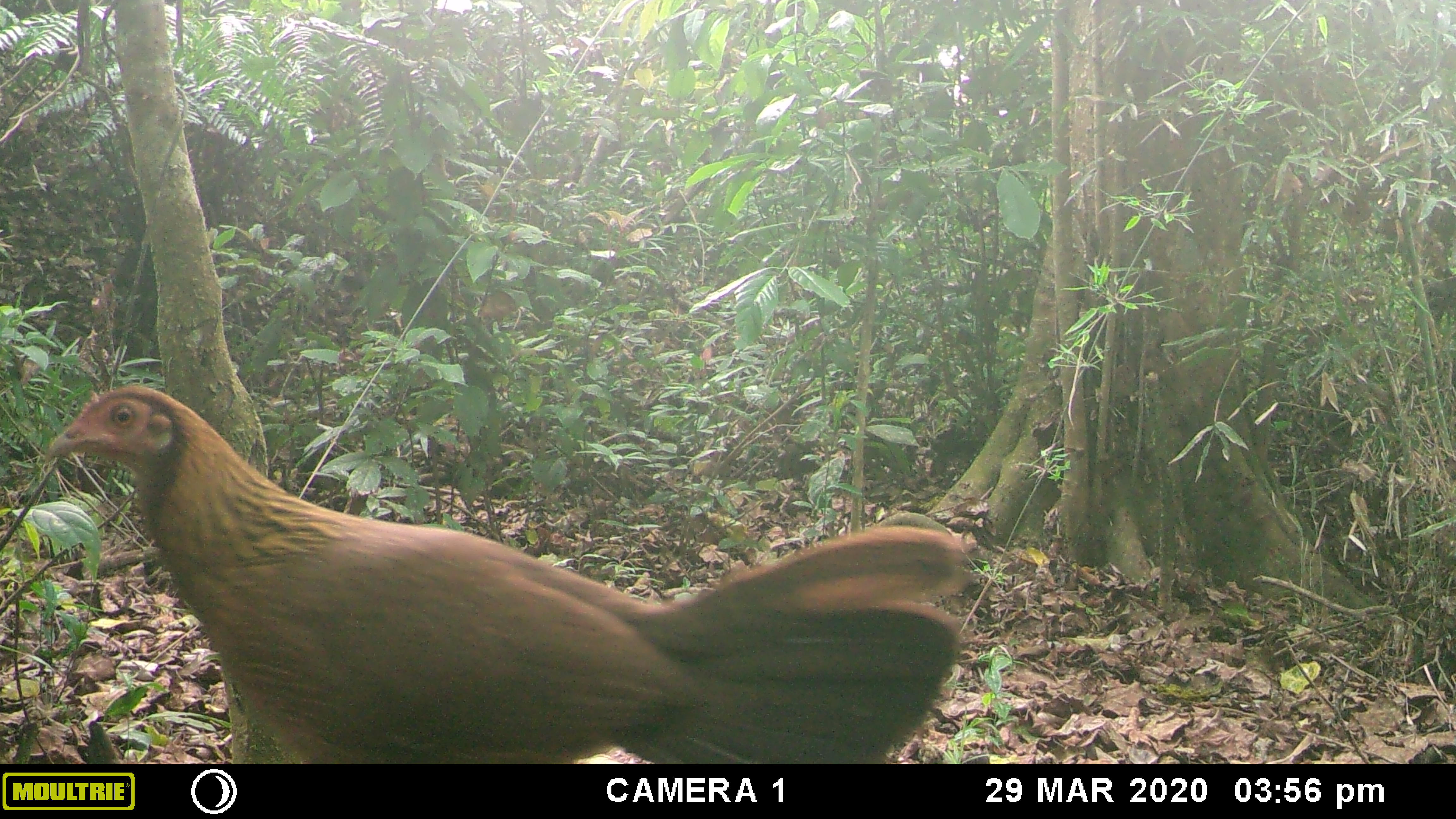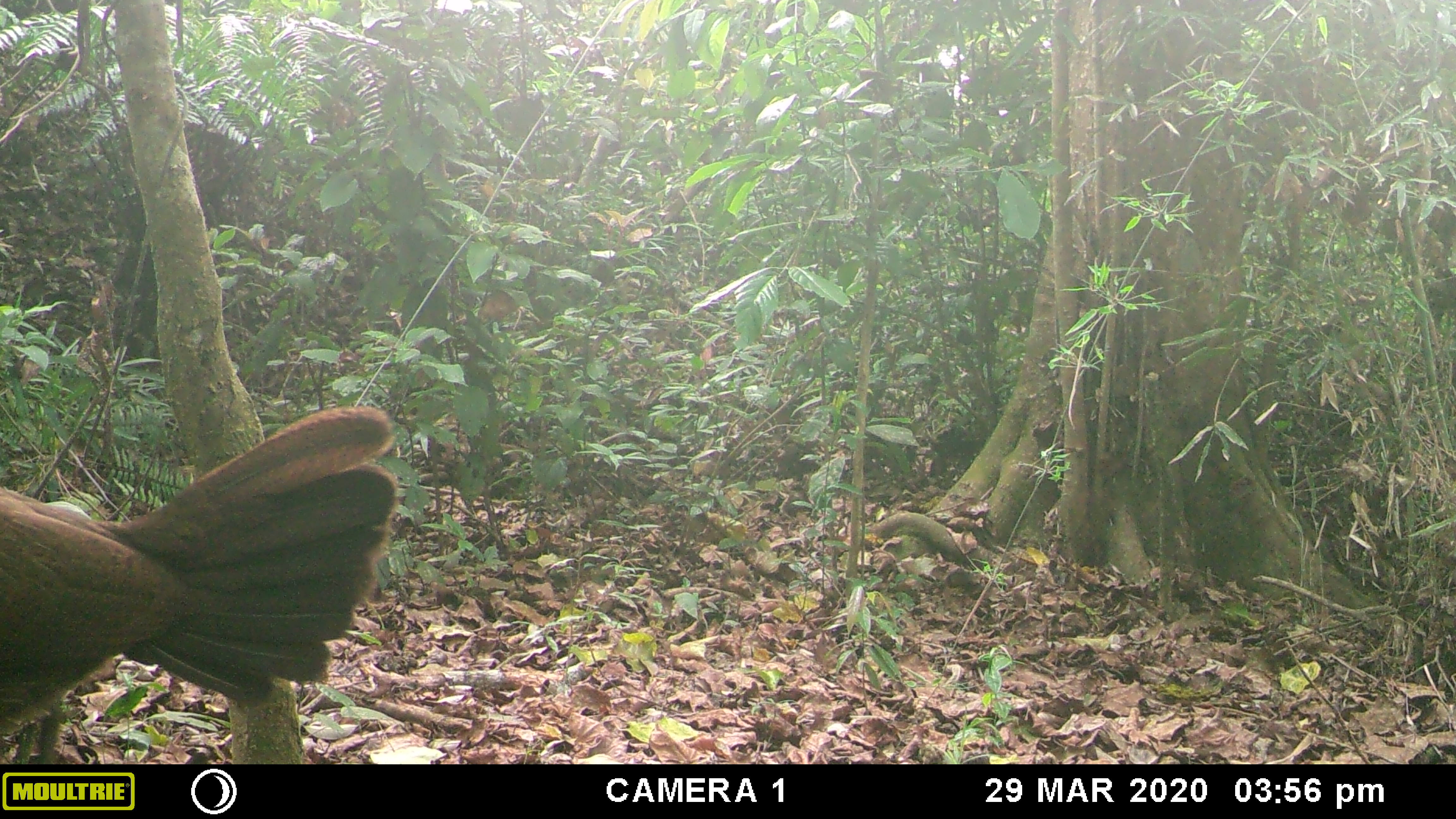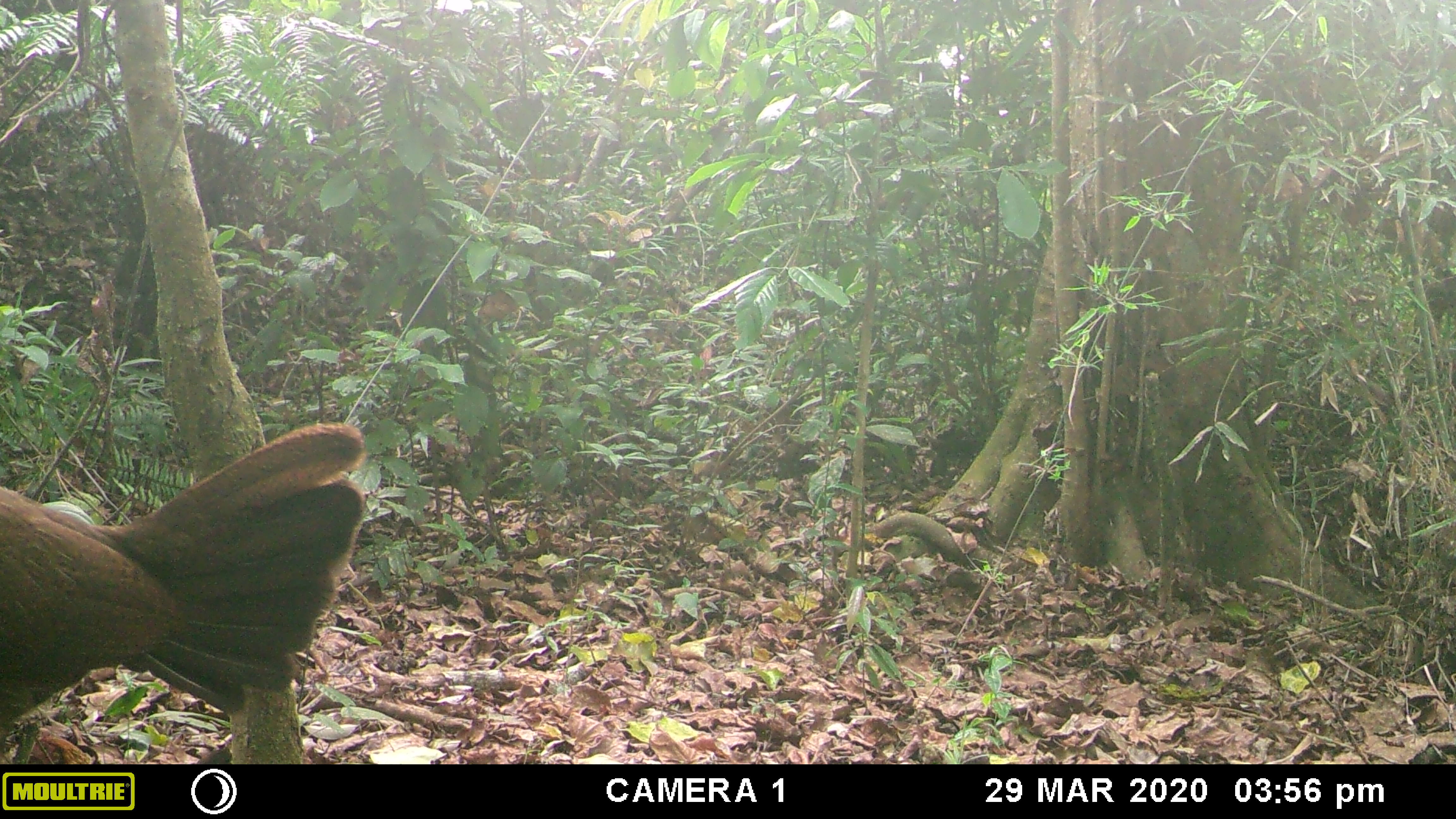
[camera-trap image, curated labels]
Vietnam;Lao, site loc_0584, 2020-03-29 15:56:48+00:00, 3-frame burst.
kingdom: Animalia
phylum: Chordata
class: Aves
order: Galliformes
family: Phasianidae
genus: Gallus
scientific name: Gallus gallus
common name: red junglefowl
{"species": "red junglefowl (Gallus gallus)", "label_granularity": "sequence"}